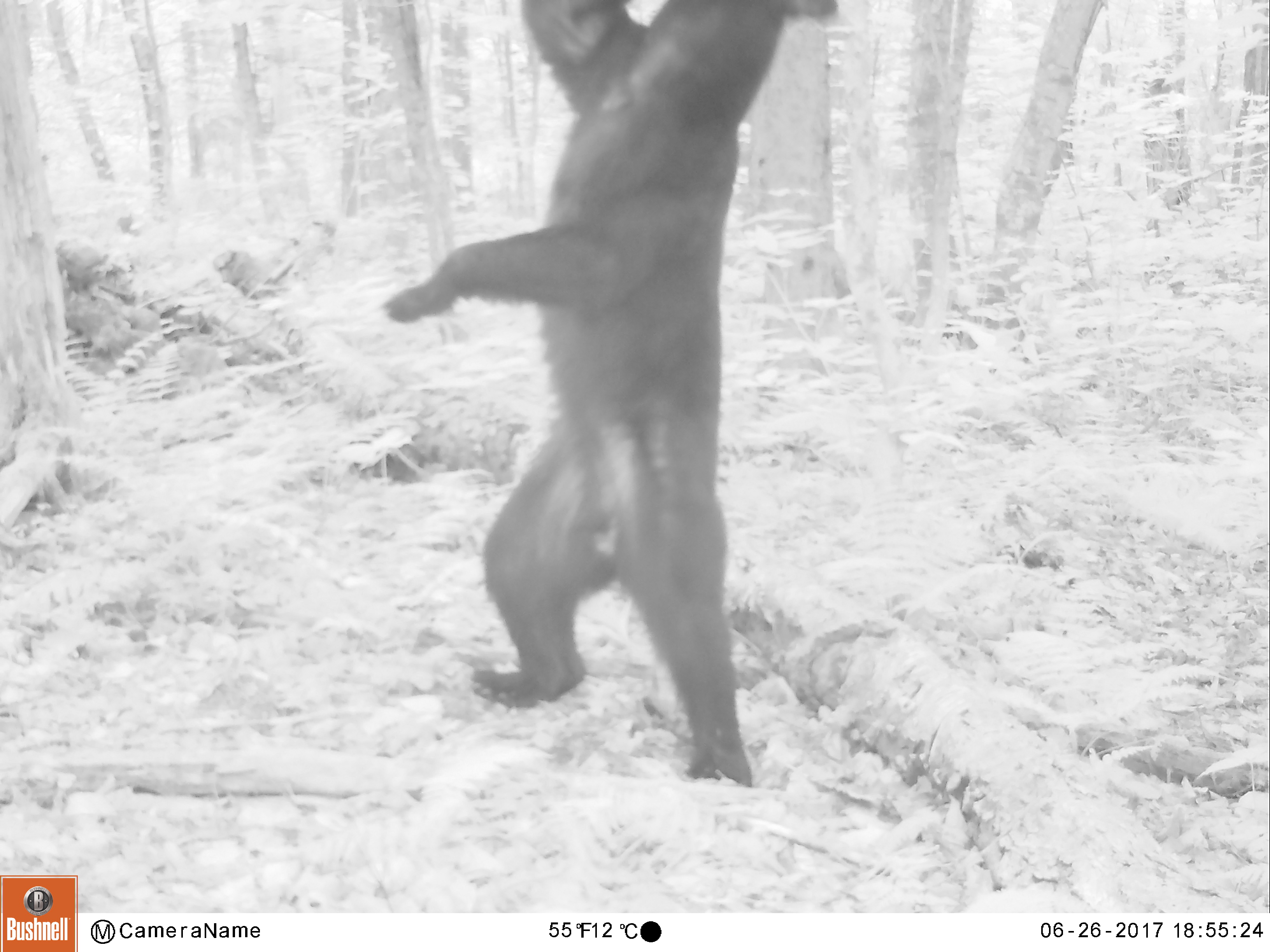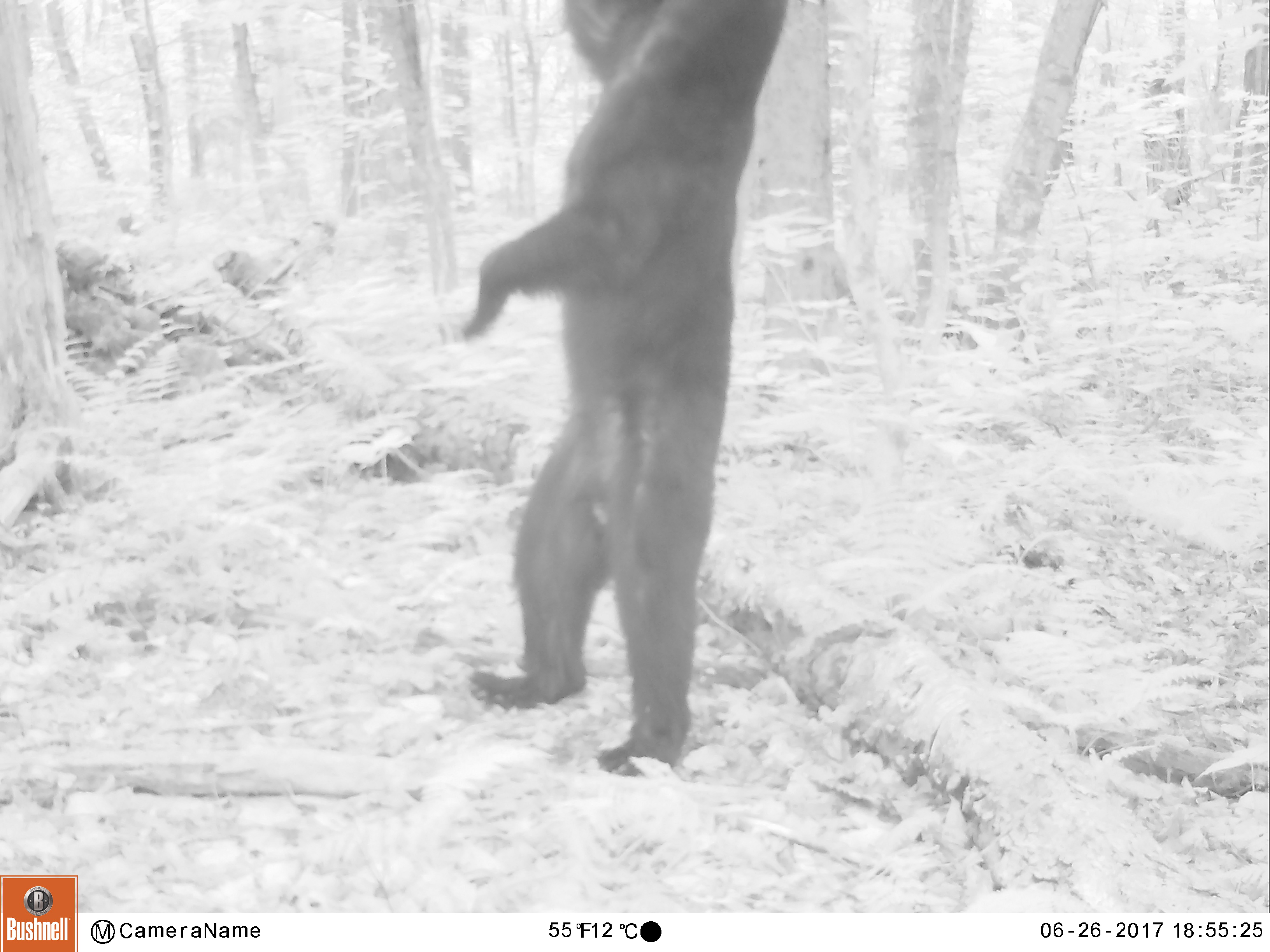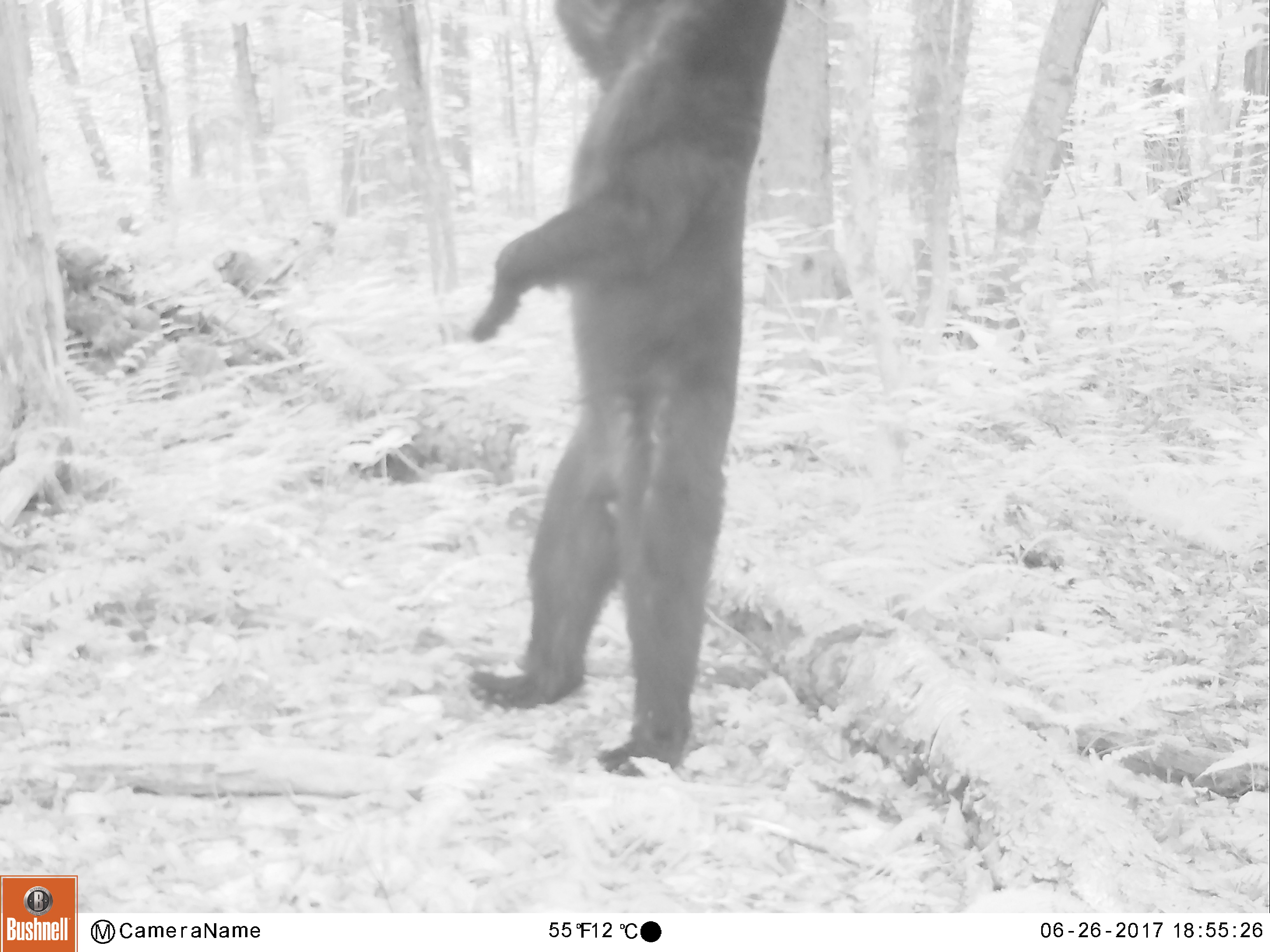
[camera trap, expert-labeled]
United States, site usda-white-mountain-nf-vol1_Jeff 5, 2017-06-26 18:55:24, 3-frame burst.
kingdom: Animalia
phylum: Chordata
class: Mammalia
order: Carnivora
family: Ursidae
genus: Ursus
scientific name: Ursus americanus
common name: black bear